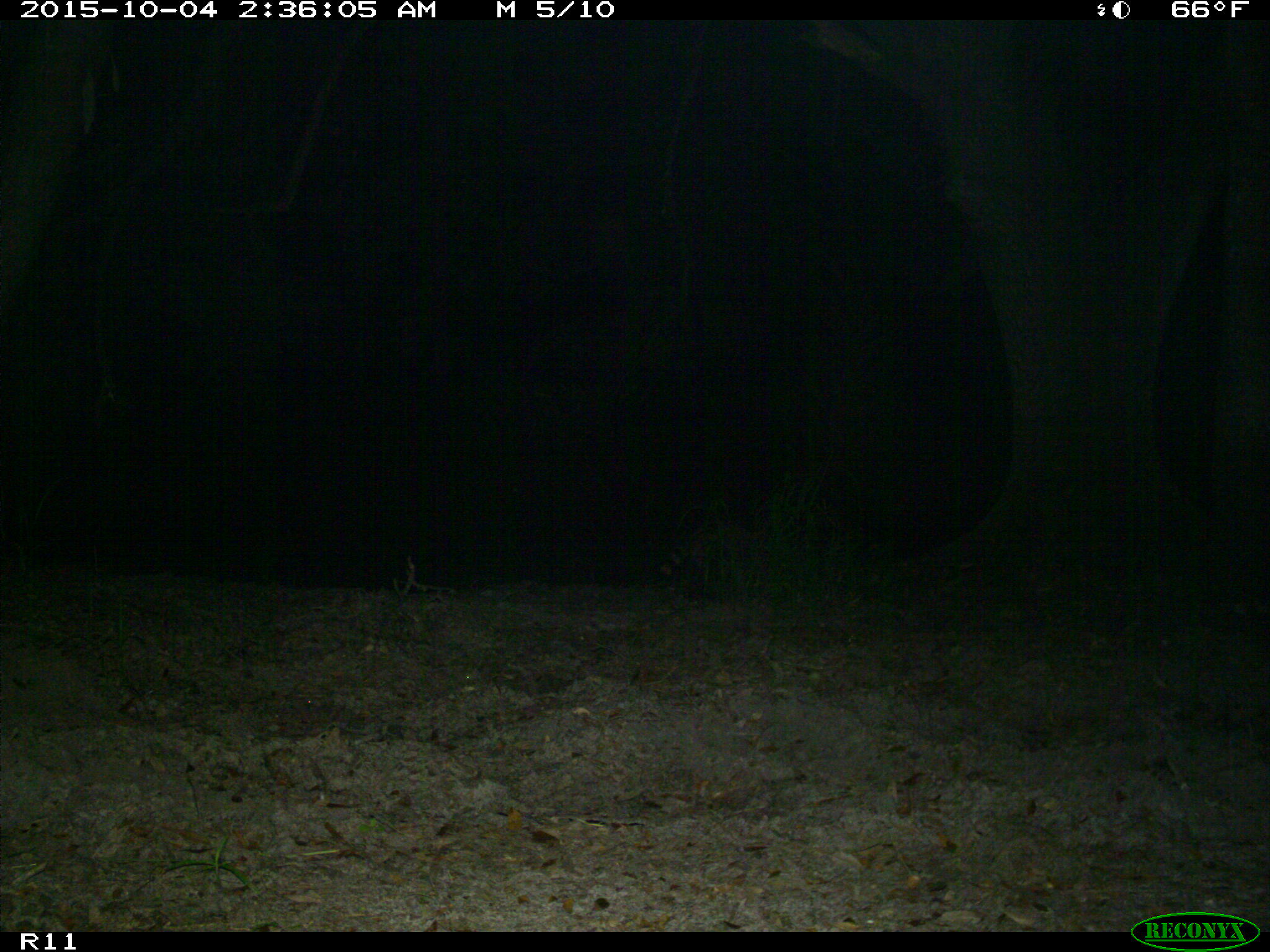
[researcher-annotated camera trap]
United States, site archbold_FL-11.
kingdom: Animalia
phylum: Chordata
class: Mammalia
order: Carnivora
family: Procyonidae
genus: Procyon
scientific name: Procyon lotor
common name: common raccoon